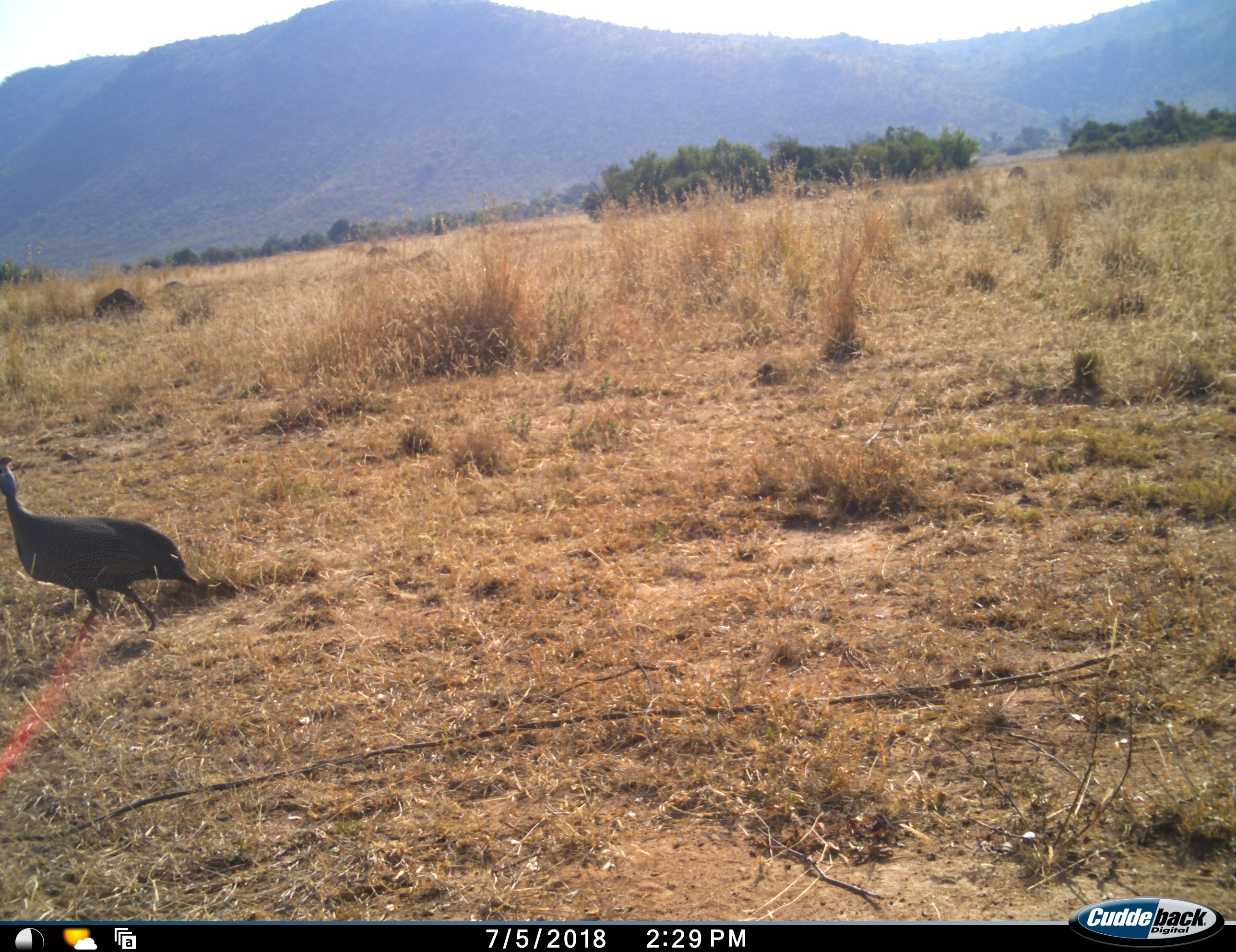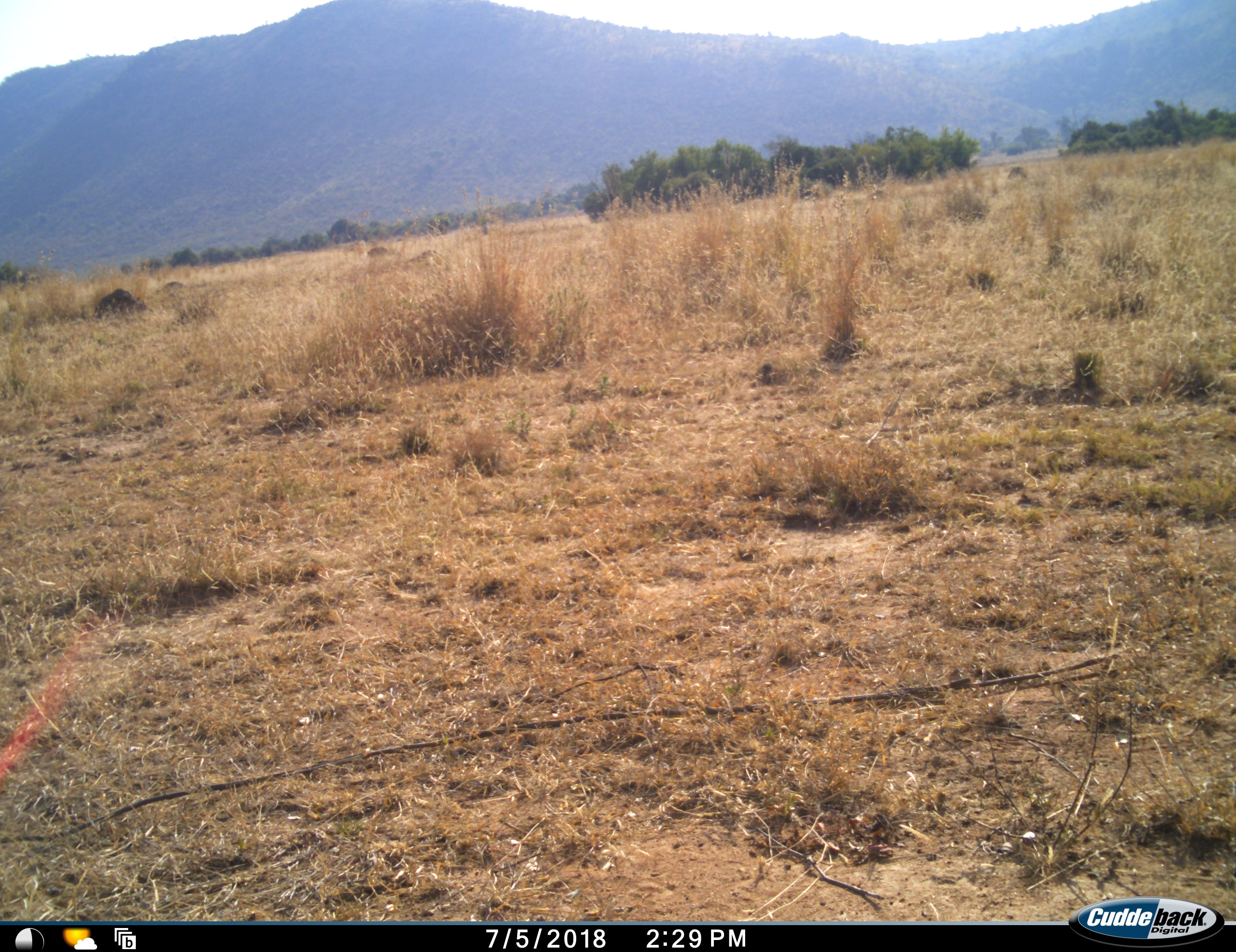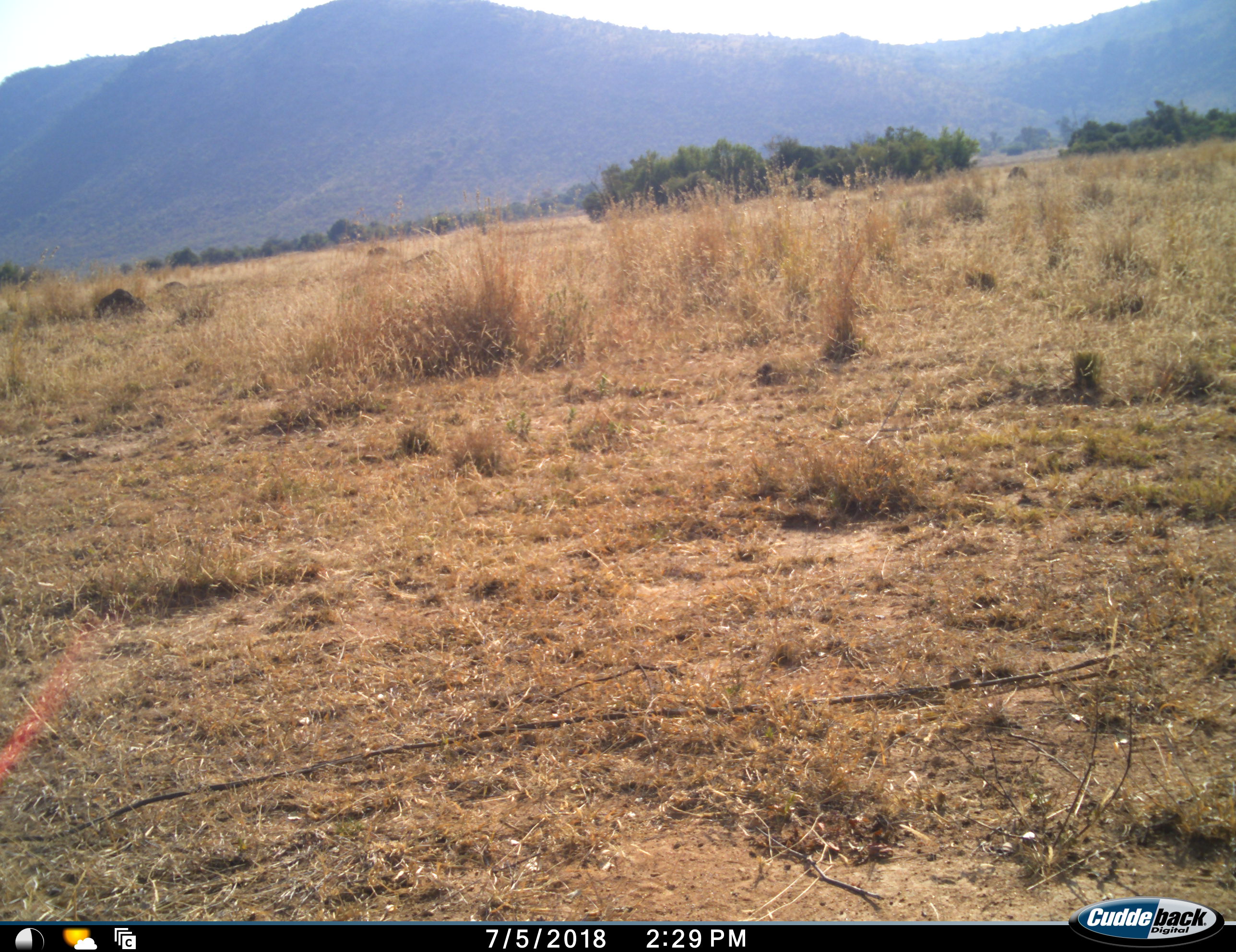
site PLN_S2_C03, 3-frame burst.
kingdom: Animalia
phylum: Chordata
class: Aves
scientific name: Aves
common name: bird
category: birdother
Birdother (bird) (Aves), count 1. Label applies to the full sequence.